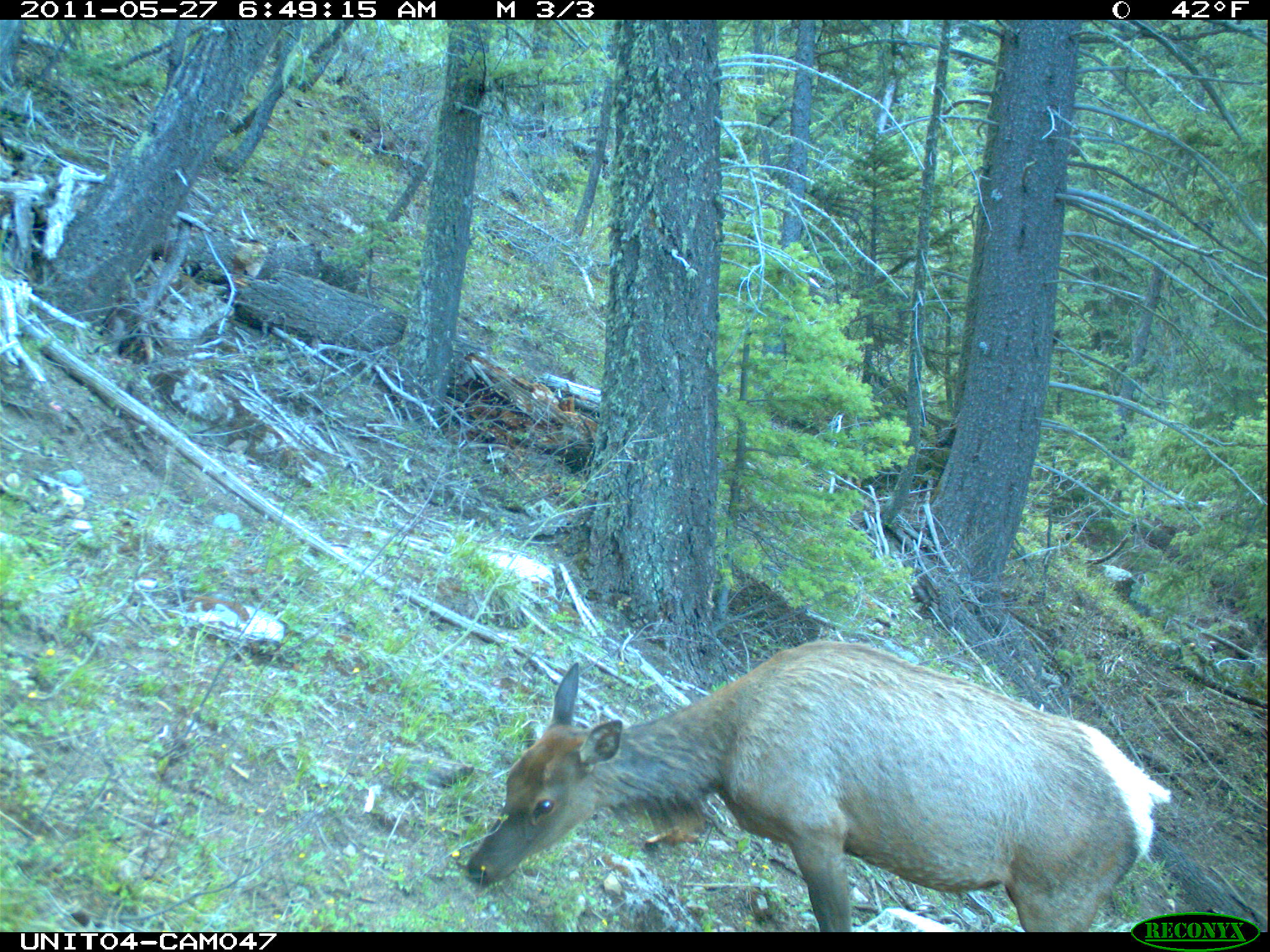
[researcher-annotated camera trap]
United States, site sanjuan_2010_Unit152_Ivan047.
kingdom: Animalia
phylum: Chordata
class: Mammalia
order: Artiodactyla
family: Cervidae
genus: Cervus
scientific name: Cervus elaphus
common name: red deer